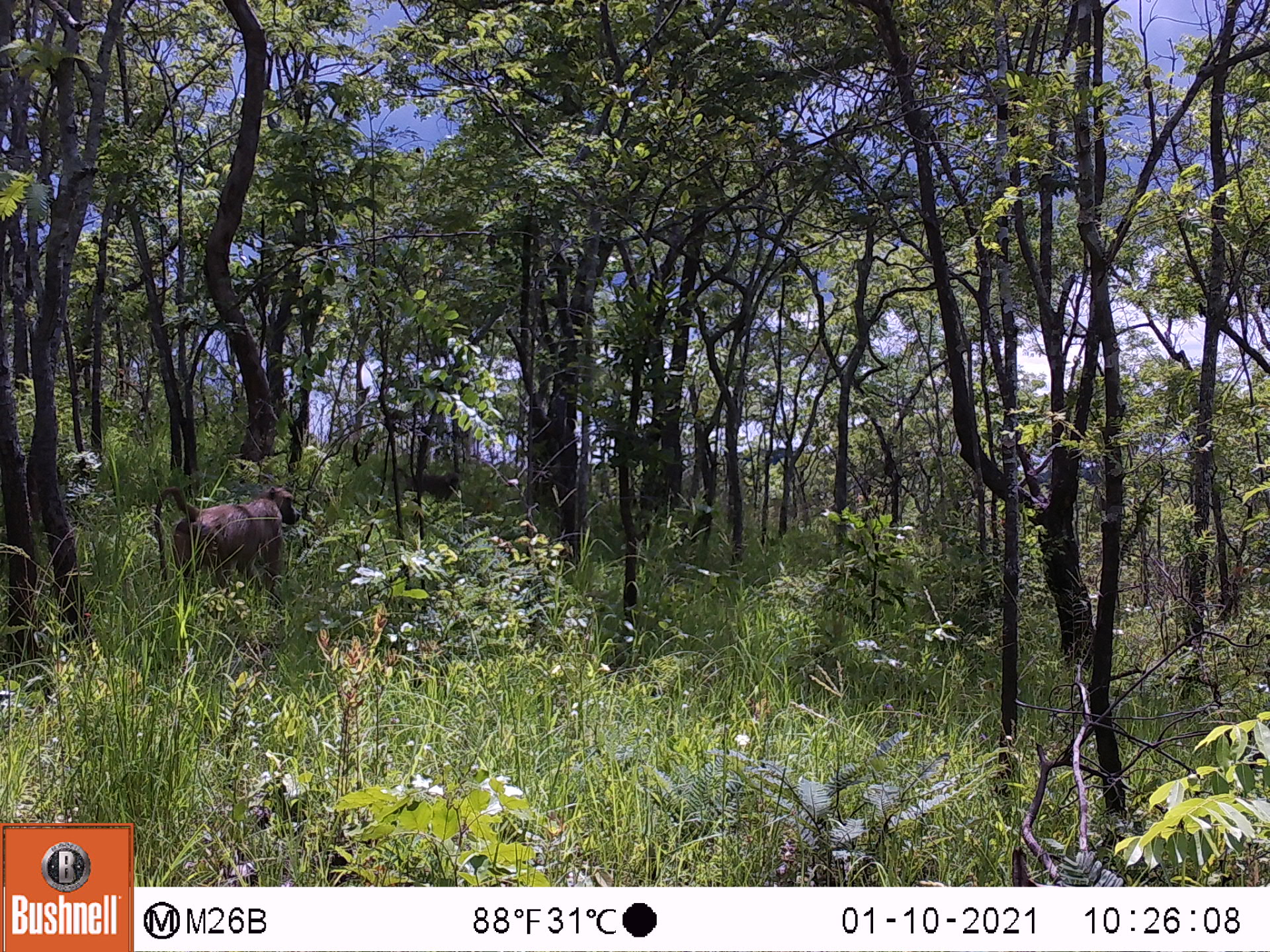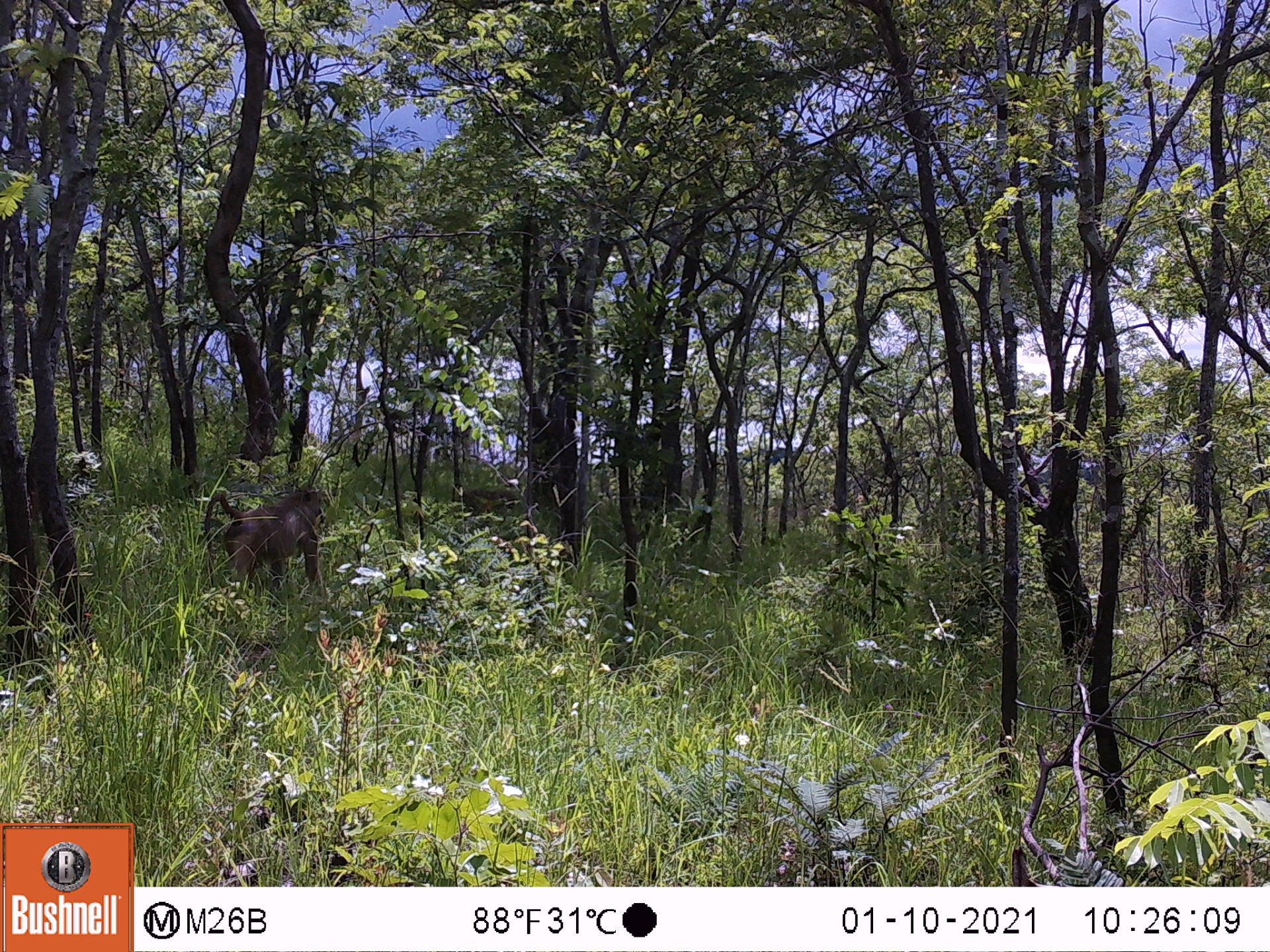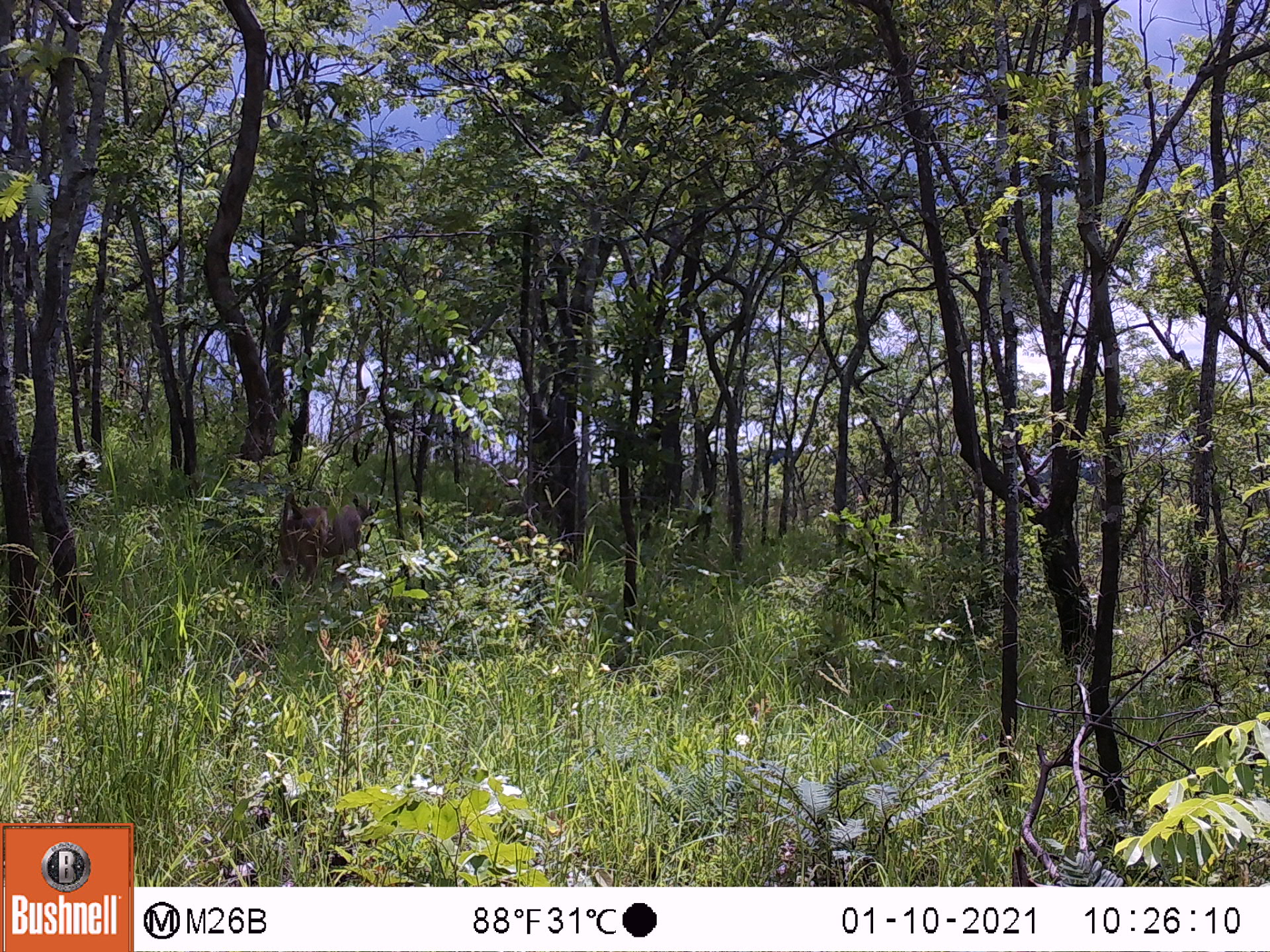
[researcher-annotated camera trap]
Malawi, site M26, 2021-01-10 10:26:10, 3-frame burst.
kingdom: Animalia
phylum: Chordata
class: Mammalia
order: Primates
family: Cercopithecidae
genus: Papio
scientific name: Papio cynocephalus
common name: yellow baboon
Yellow baboon (Papio cynocephalus), count 2.